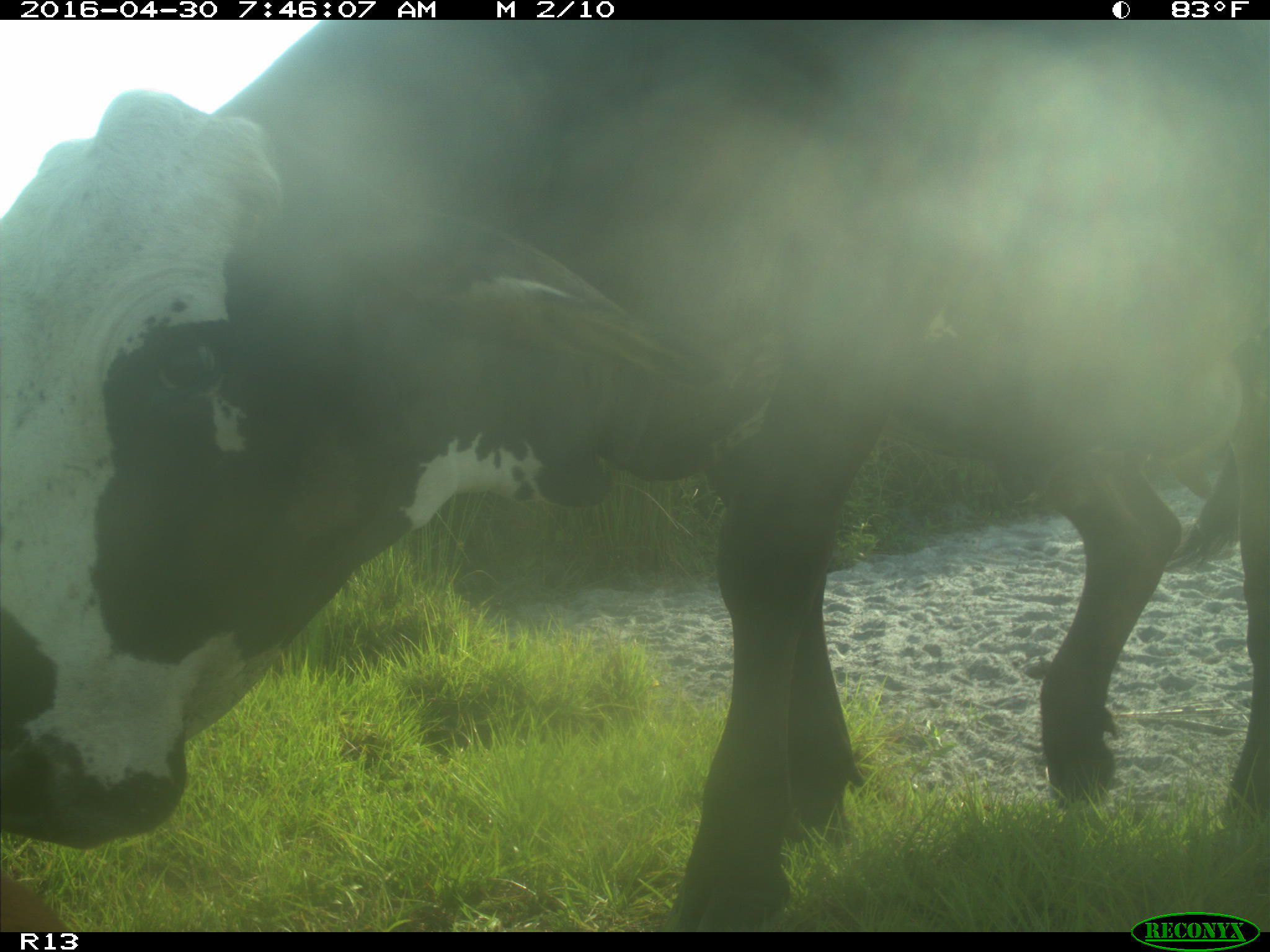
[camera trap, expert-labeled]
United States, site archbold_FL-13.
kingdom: Animalia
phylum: Chordata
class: Mammalia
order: Artiodactyla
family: Bovidae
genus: Bos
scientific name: Bos taurus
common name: domestic cow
Bos taurus (domestic cow).